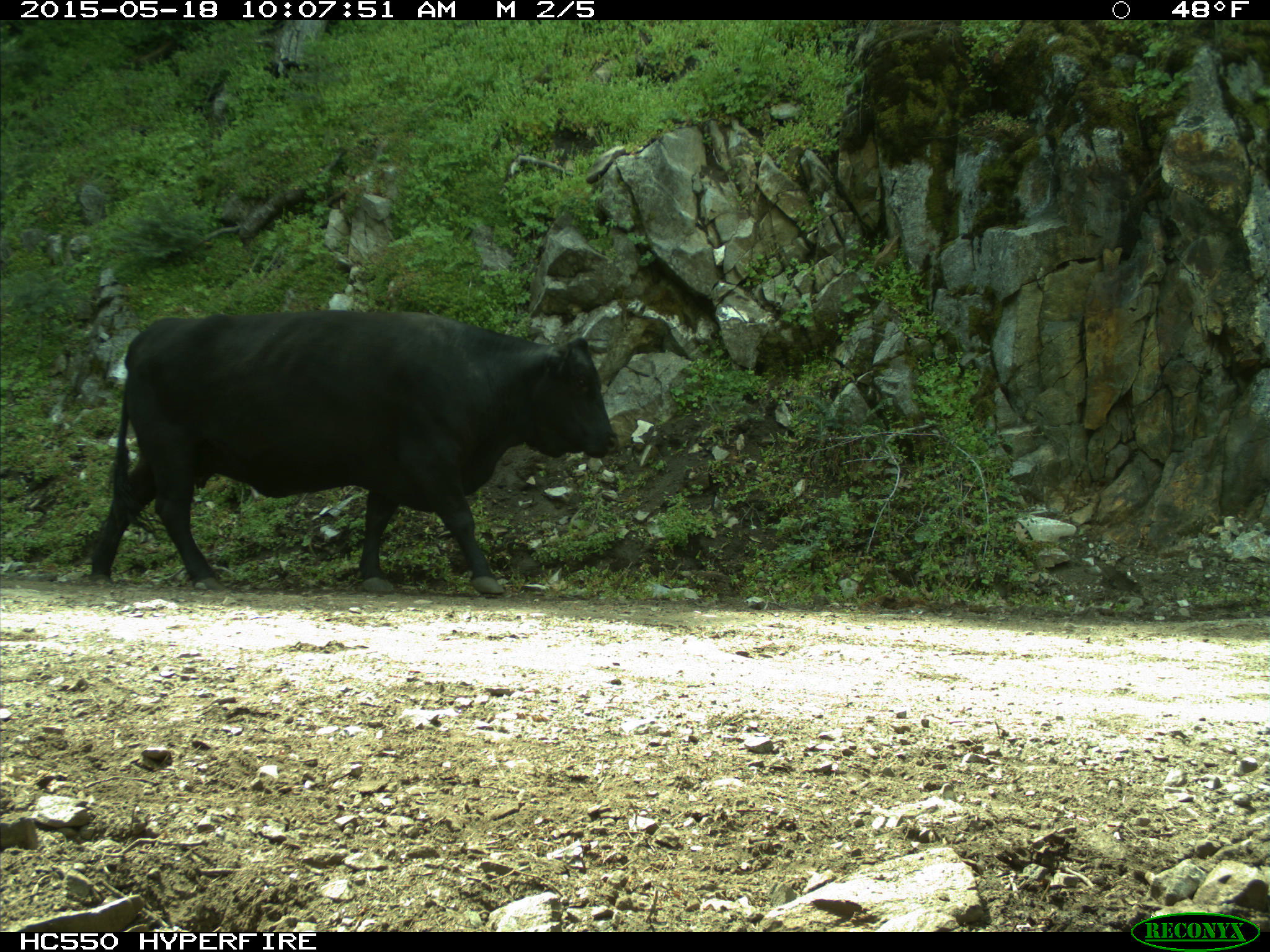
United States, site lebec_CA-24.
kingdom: Animalia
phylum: Chordata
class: Mammalia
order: Artiodactyla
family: Bovidae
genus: Bos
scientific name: Bos taurus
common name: domestic cow